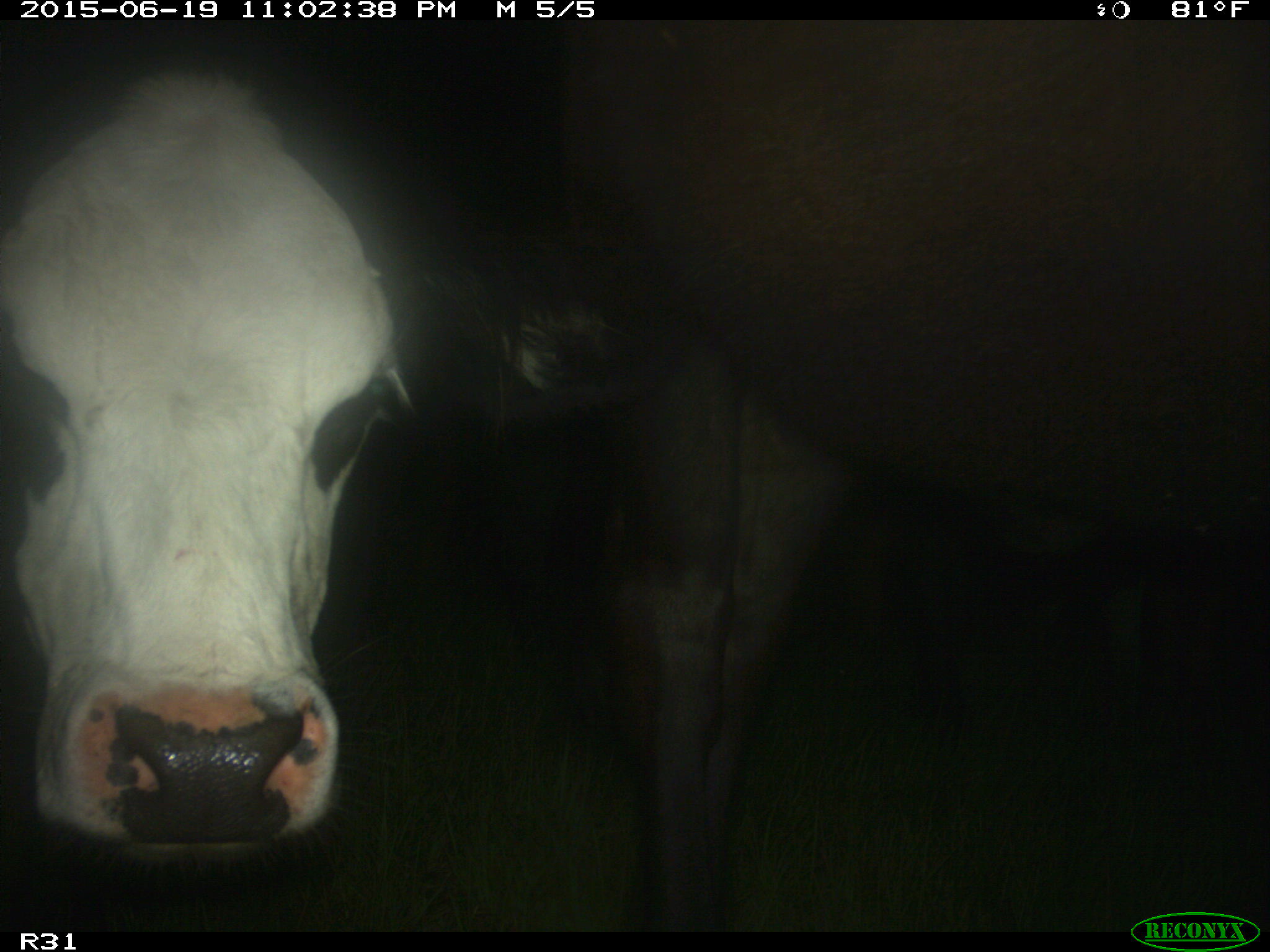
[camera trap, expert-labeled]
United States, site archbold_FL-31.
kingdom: Animalia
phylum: Chordata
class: Mammalia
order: Artiodactyla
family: Bovidae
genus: Bos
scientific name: Bos taurus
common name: domestic cow